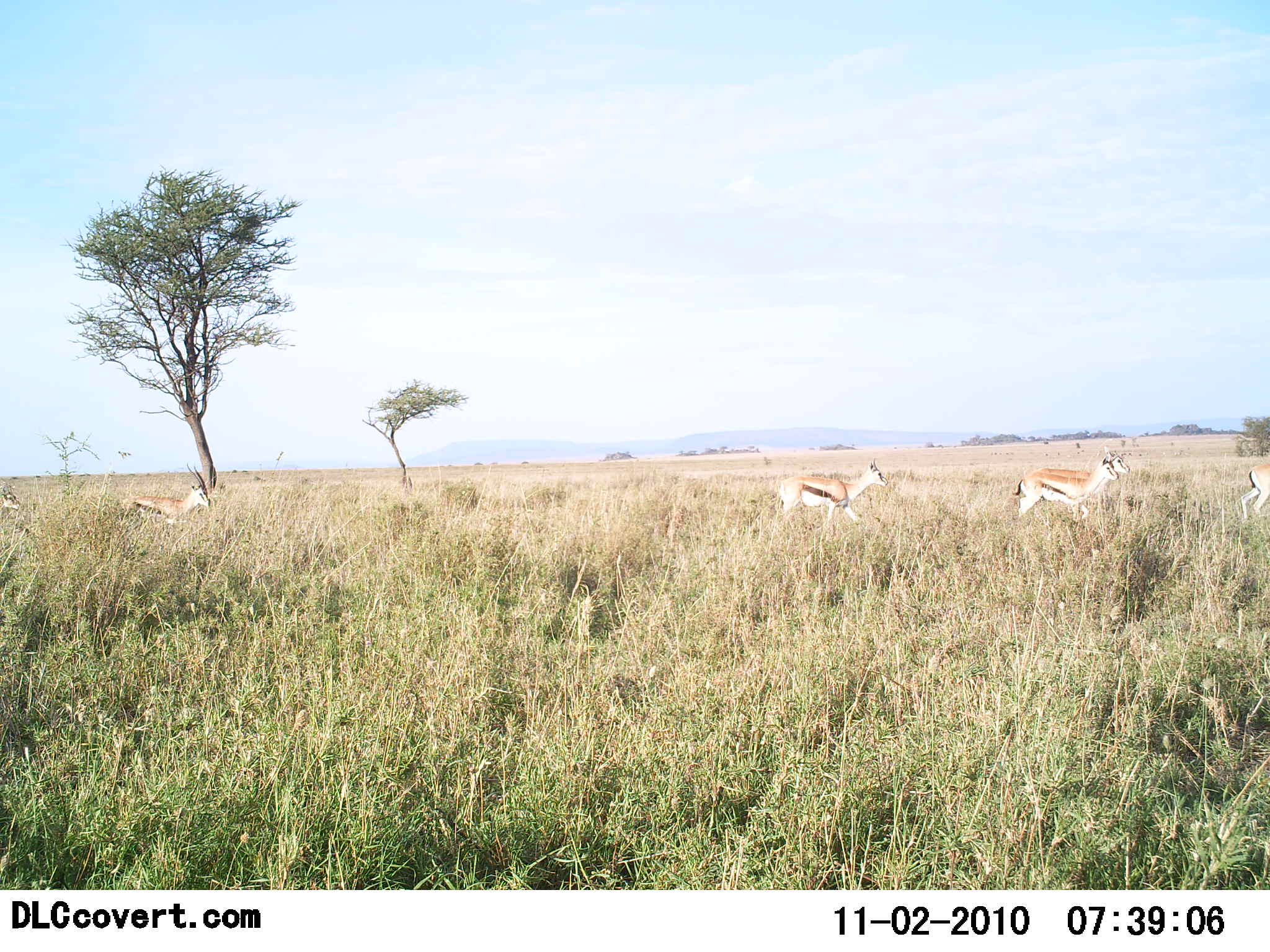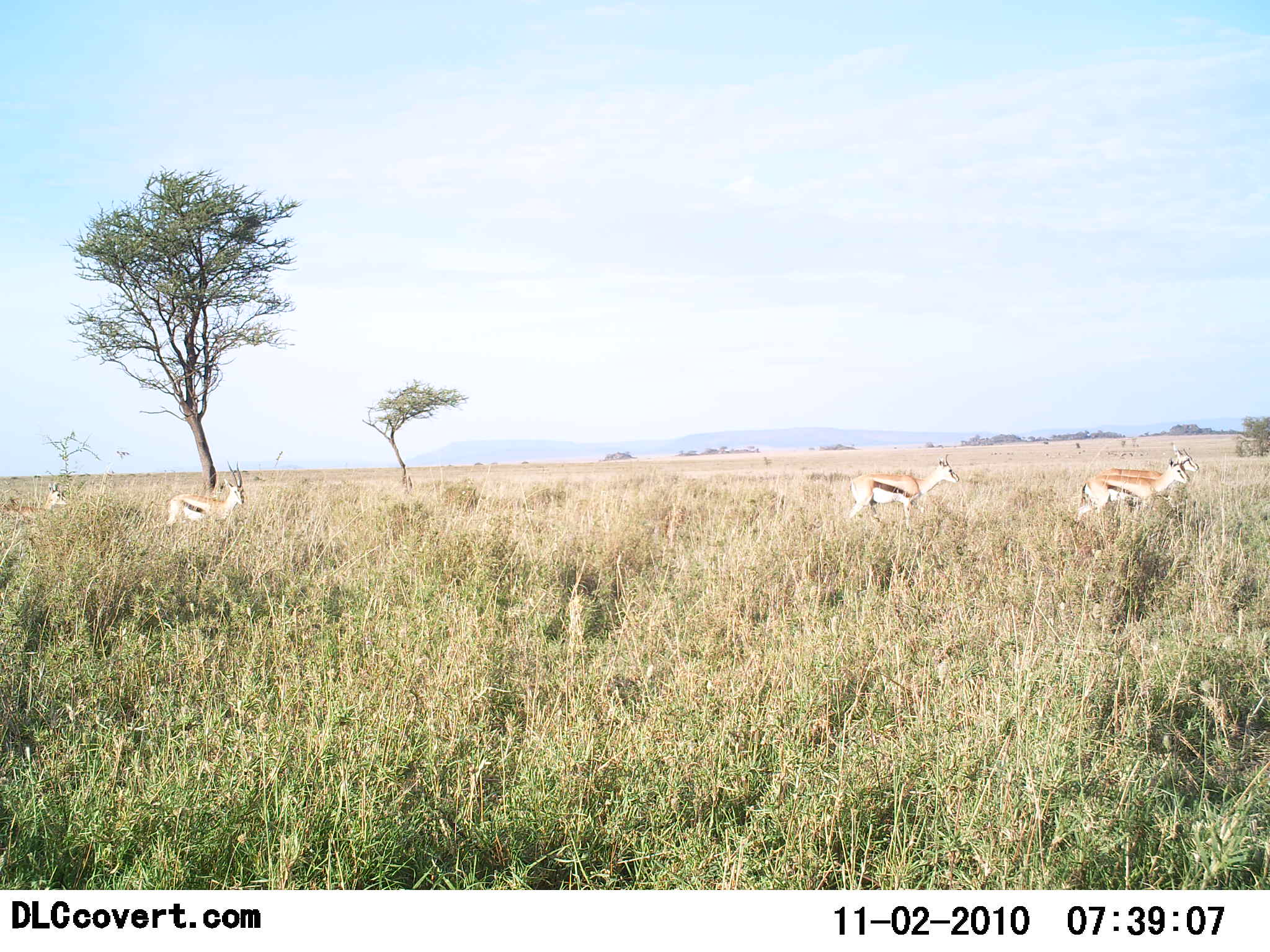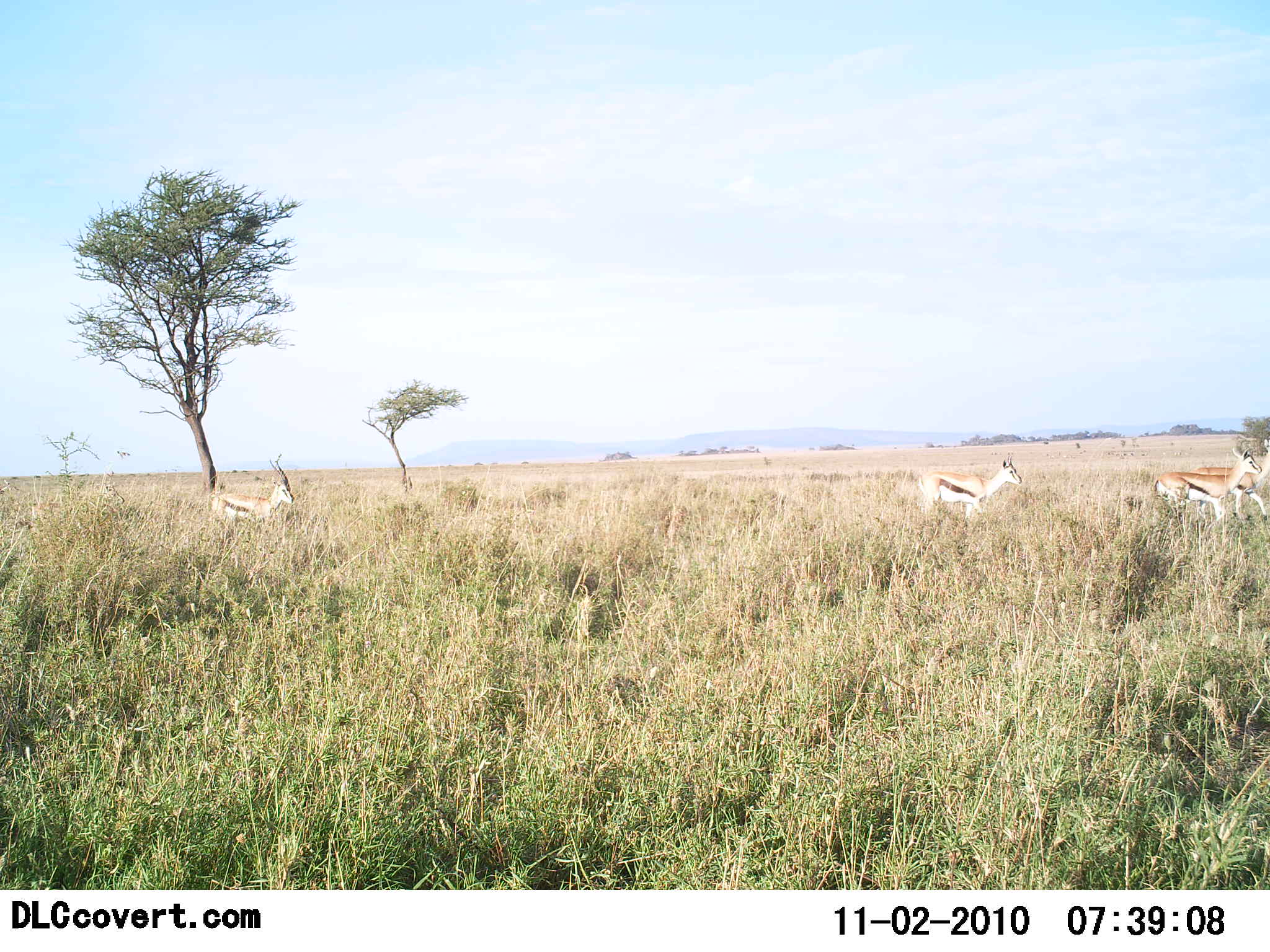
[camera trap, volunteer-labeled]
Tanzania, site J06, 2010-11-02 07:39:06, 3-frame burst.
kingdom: Animalia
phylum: Chordata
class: Mammalia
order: Artiodactyla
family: Bovidae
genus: Eudorcas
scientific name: Eudorcas thomsonii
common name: thomson's gazelle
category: gazellethomsons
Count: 6.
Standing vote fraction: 0%.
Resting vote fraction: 0%.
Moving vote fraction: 100%.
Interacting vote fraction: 0%.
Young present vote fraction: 0%.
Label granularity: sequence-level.